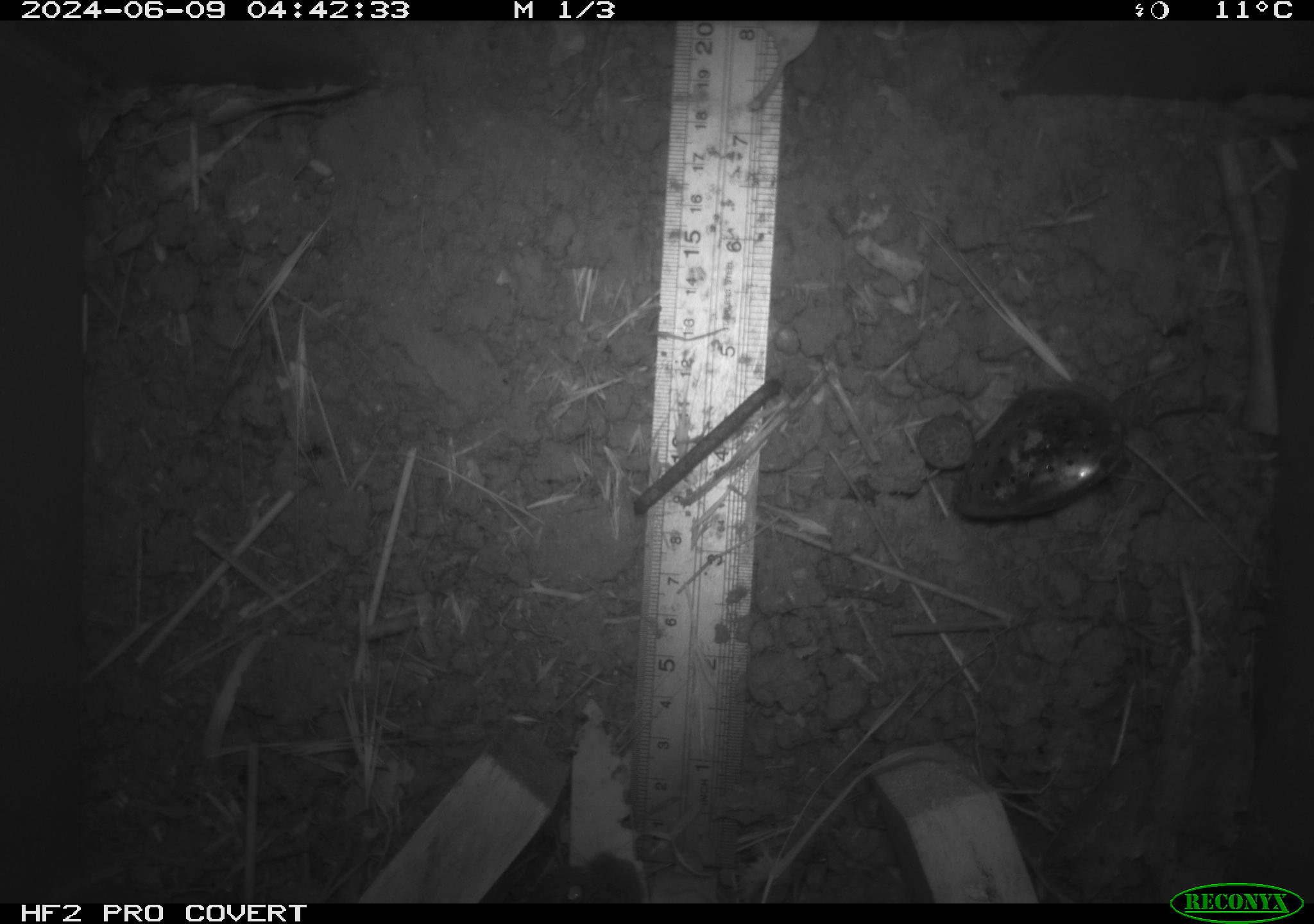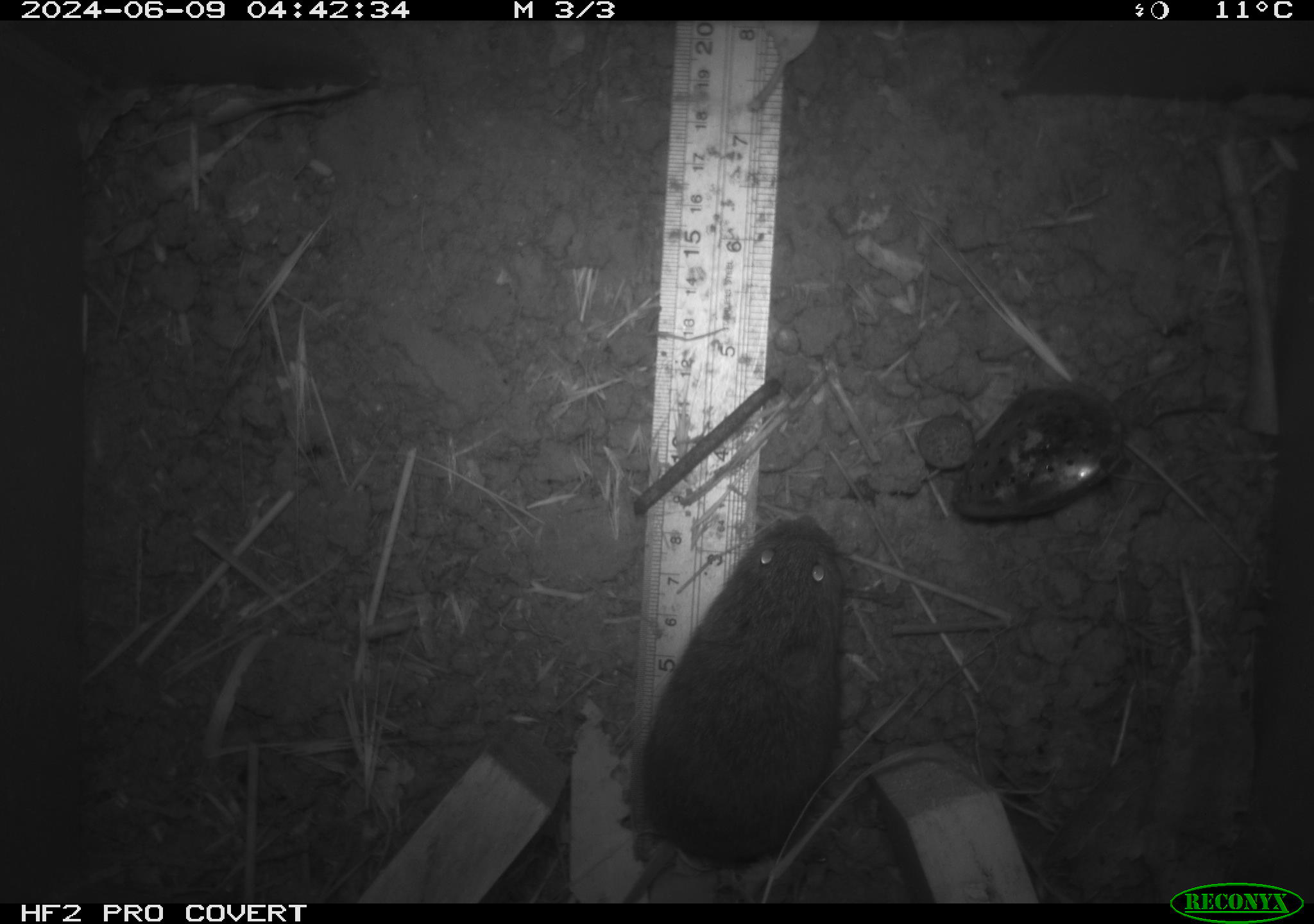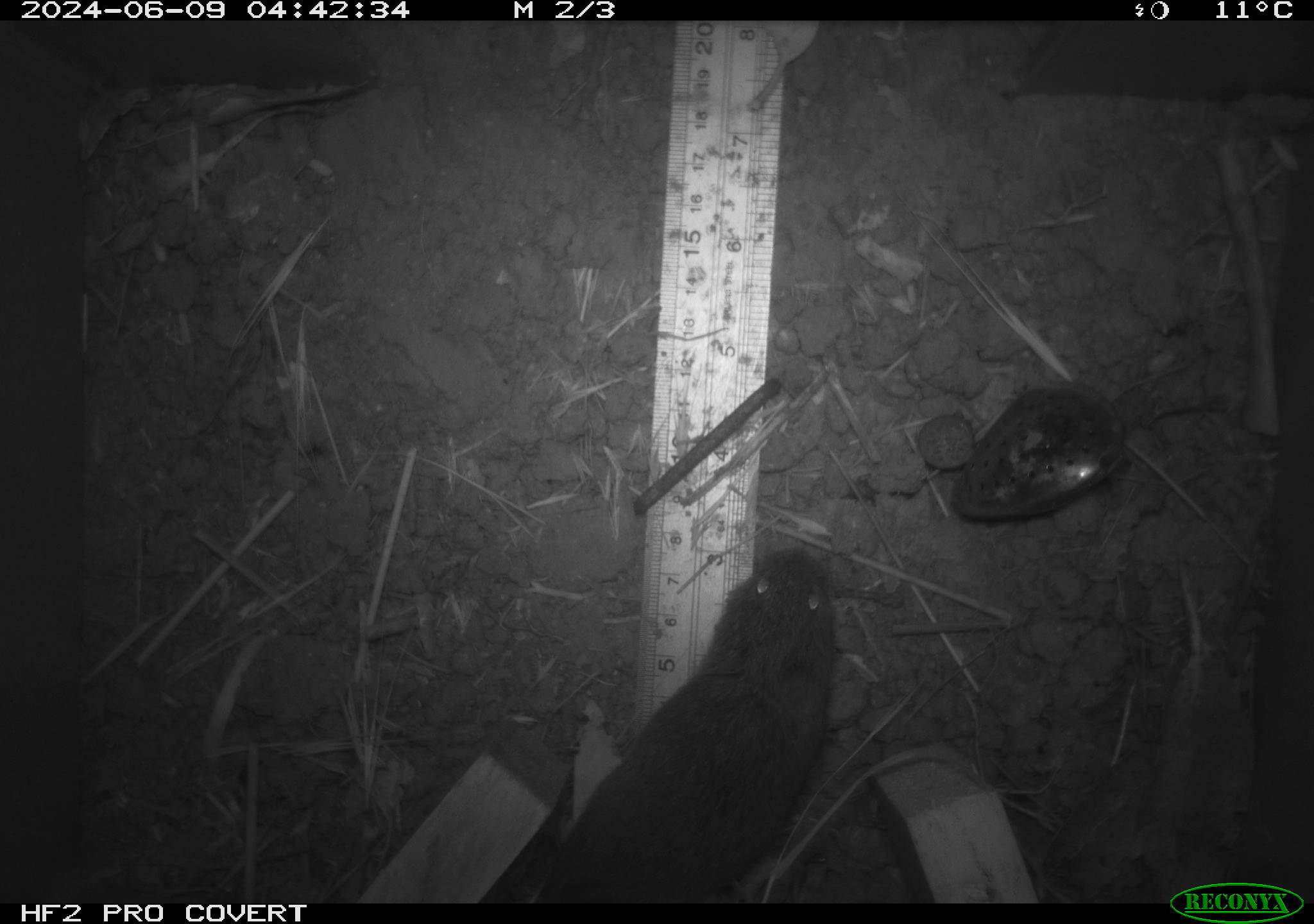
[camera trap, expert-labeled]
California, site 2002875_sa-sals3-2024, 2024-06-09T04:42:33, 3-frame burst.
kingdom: Animalia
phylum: Chordata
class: Mammalia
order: Rodentia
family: Cricetidae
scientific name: Arvicolinae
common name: voles, lemmings, and muskrats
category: arvicolinae subfamily